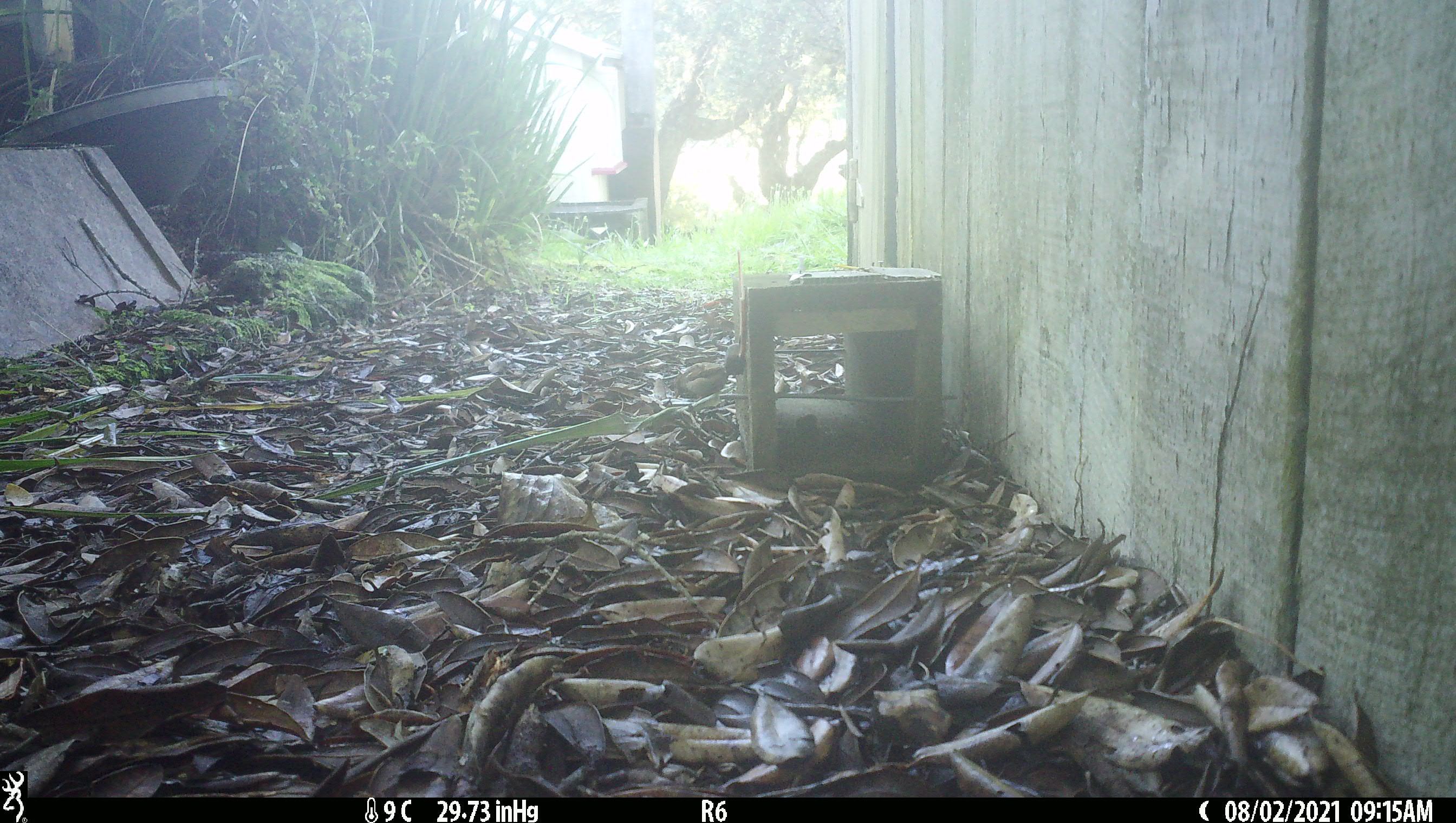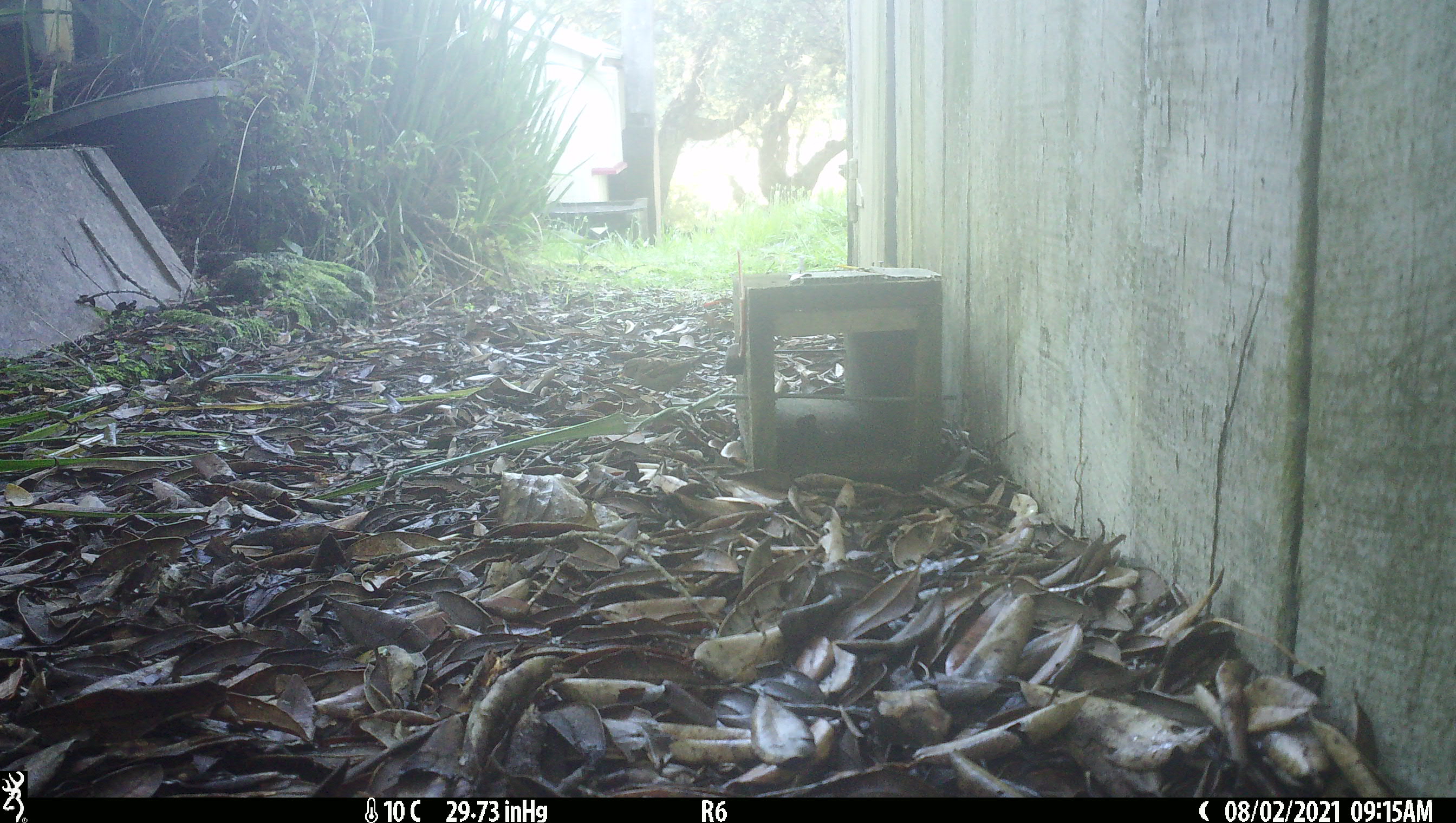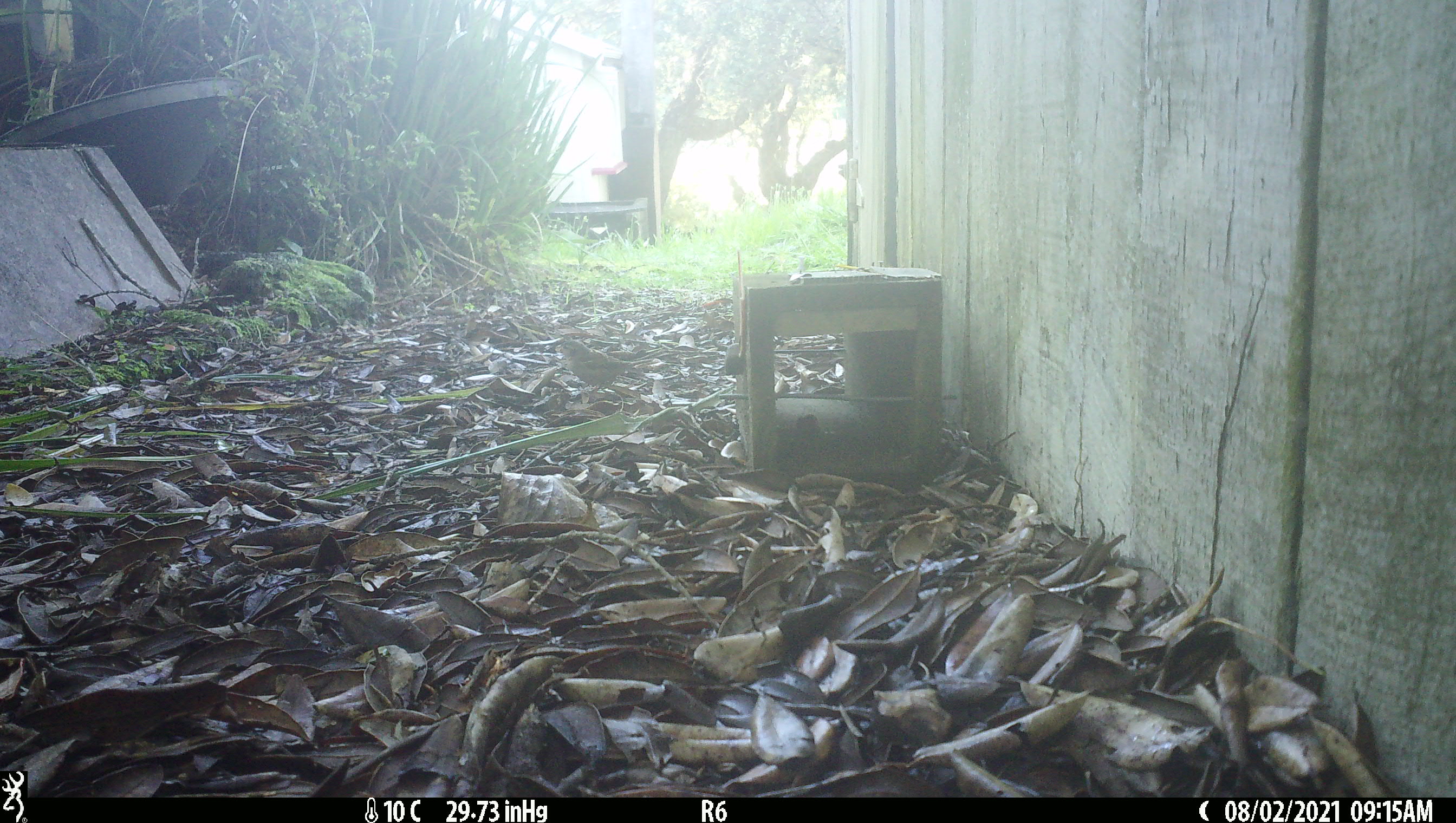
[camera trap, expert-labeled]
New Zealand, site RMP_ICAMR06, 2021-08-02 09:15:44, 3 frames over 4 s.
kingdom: Animalia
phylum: Chordata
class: Aves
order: Passeriformes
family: Passeridae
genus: Passer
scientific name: Passer domesticus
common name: house sparrow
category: sparrow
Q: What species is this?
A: Sparrow (house sparrow) (Passer domesticus).